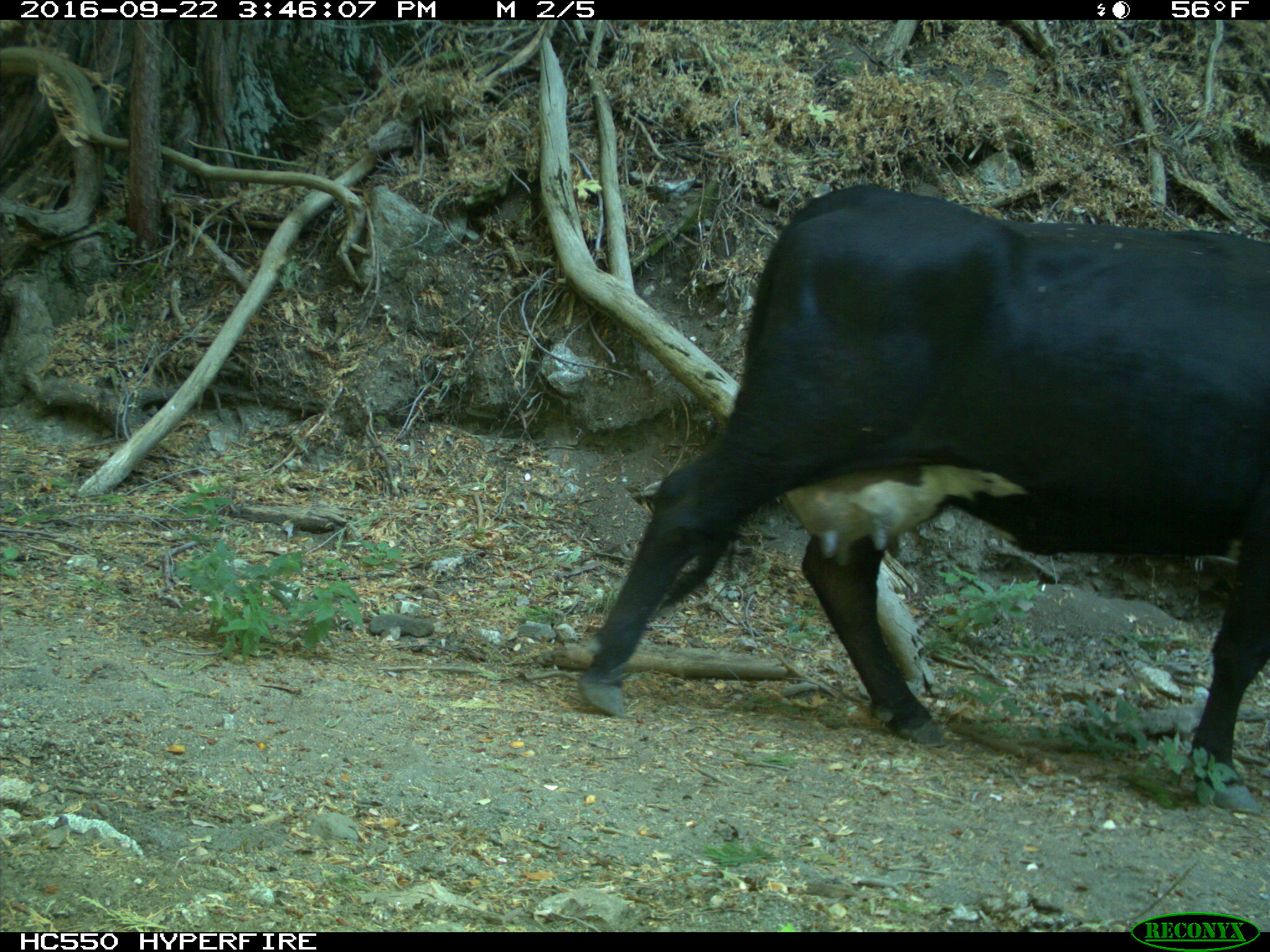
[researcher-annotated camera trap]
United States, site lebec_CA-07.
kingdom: Animalia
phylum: Chordata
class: Mammalia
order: Artiodactyla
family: Bovidae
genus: Bos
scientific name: Bos taurus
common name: domestic cow